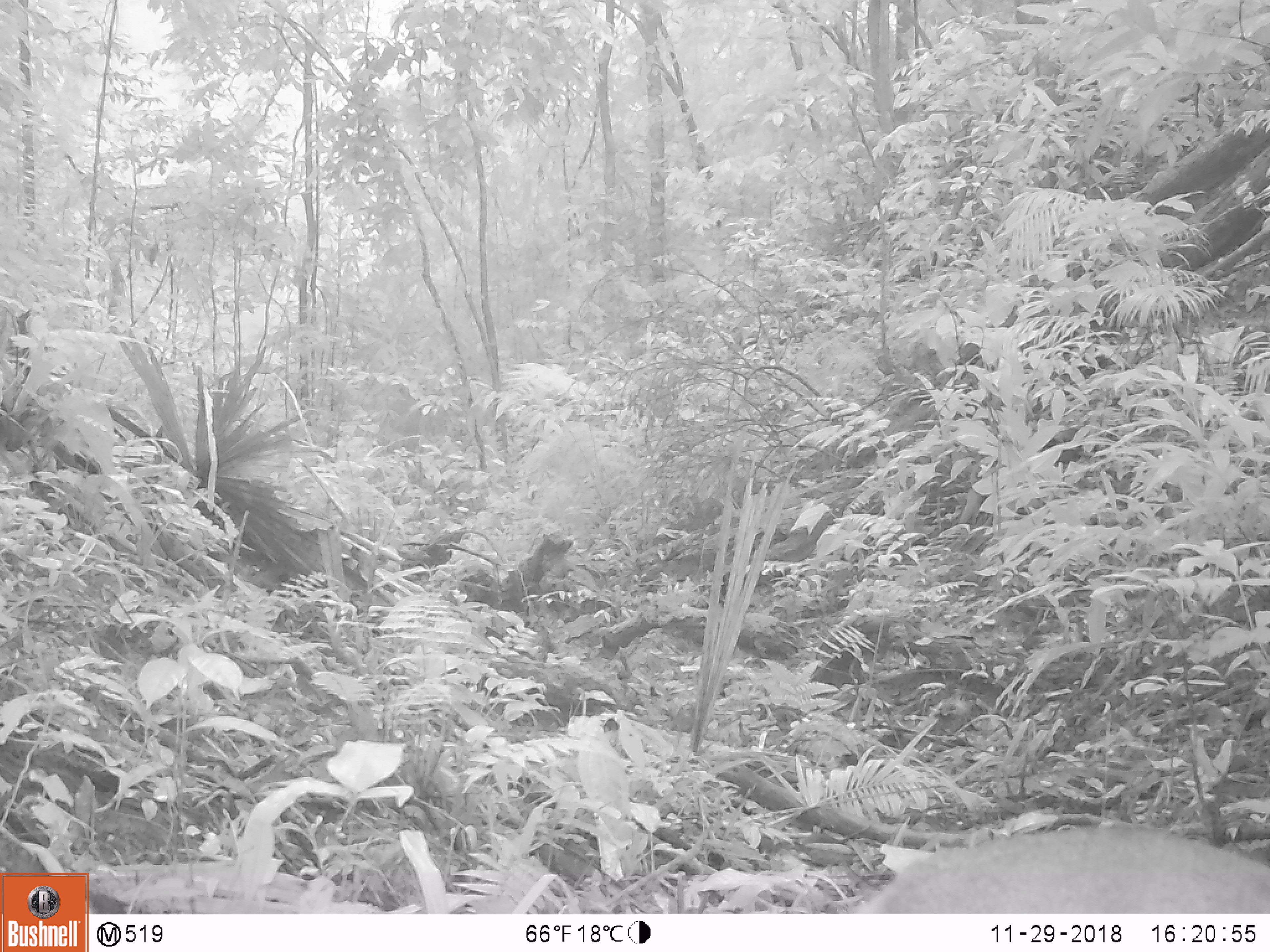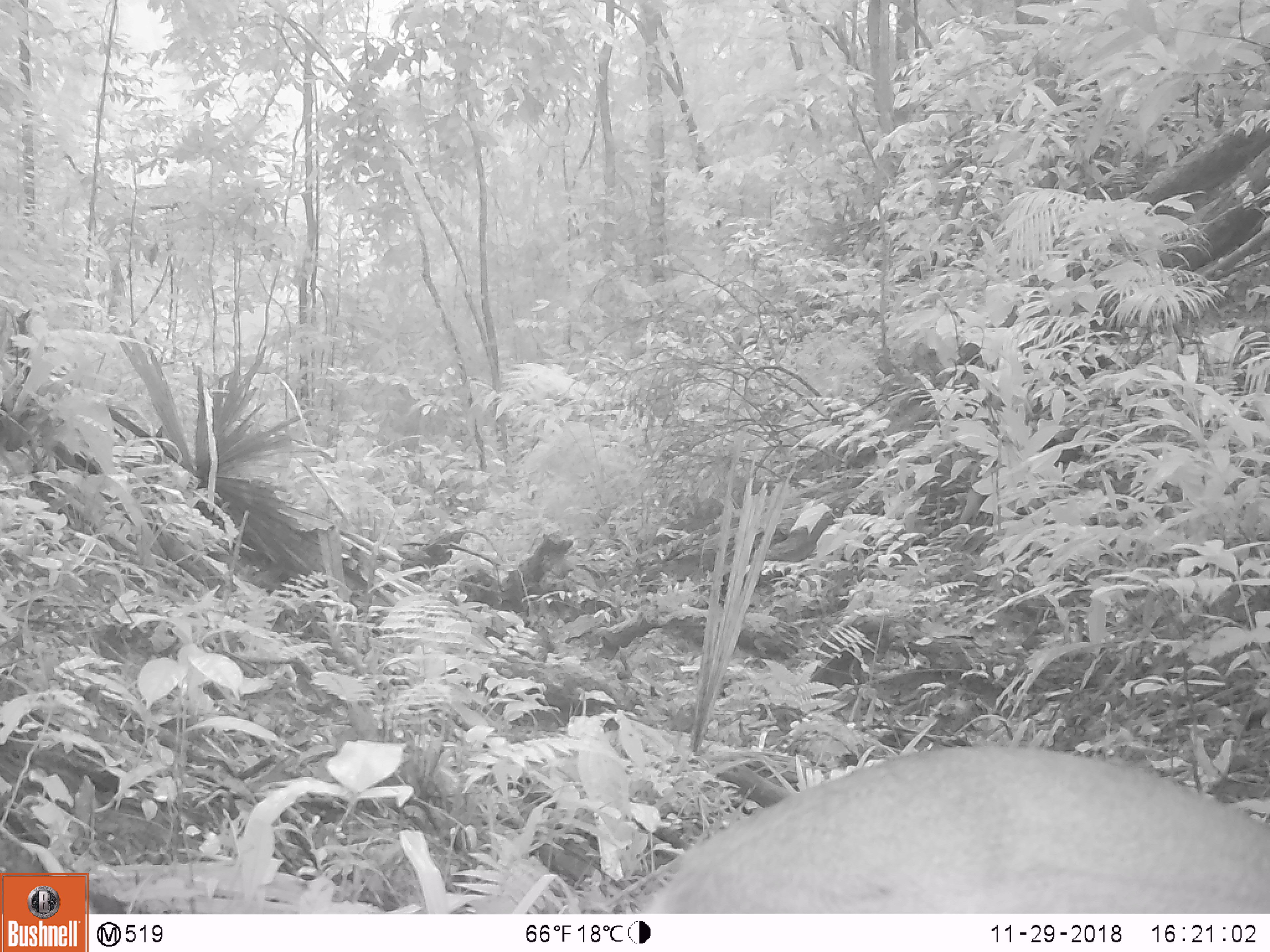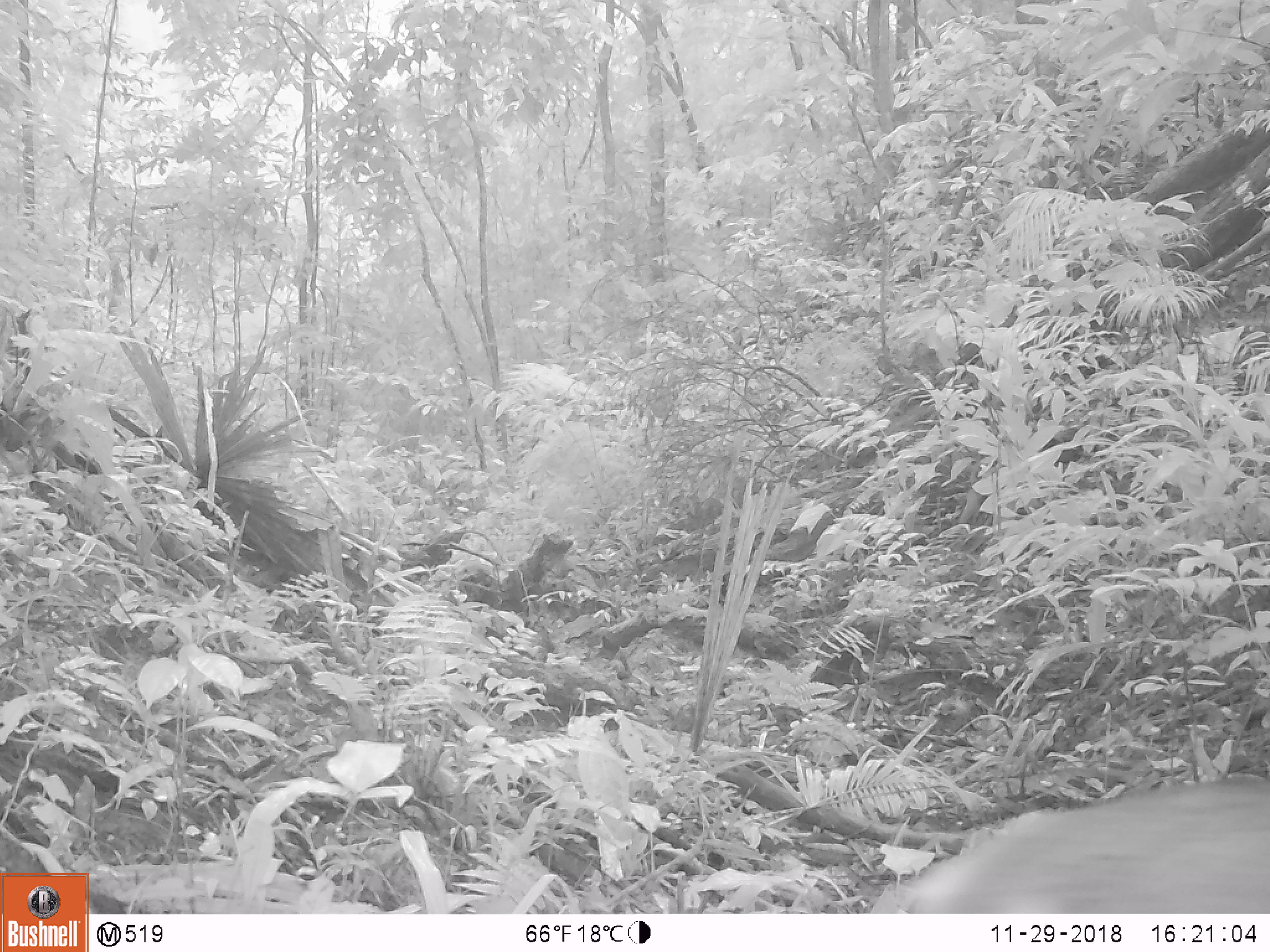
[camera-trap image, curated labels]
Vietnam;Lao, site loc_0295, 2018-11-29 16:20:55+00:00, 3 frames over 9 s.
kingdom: Animalia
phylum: Chordata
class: Mammalia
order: Artiodactyla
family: Cervidae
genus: Muntiacus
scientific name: Muntiacus vuquangensis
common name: large-antlered muntjac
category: large antlered muntjac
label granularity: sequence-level